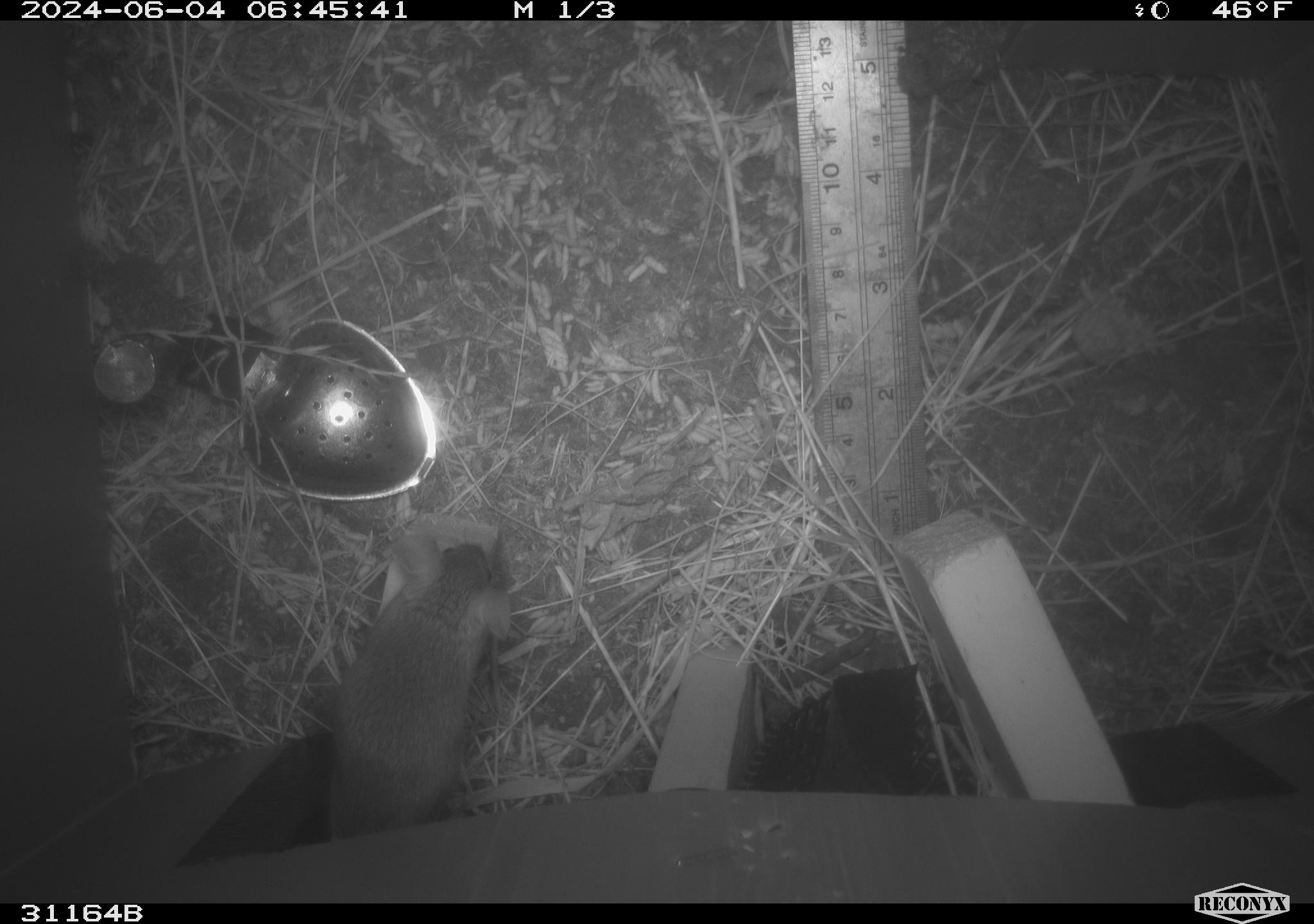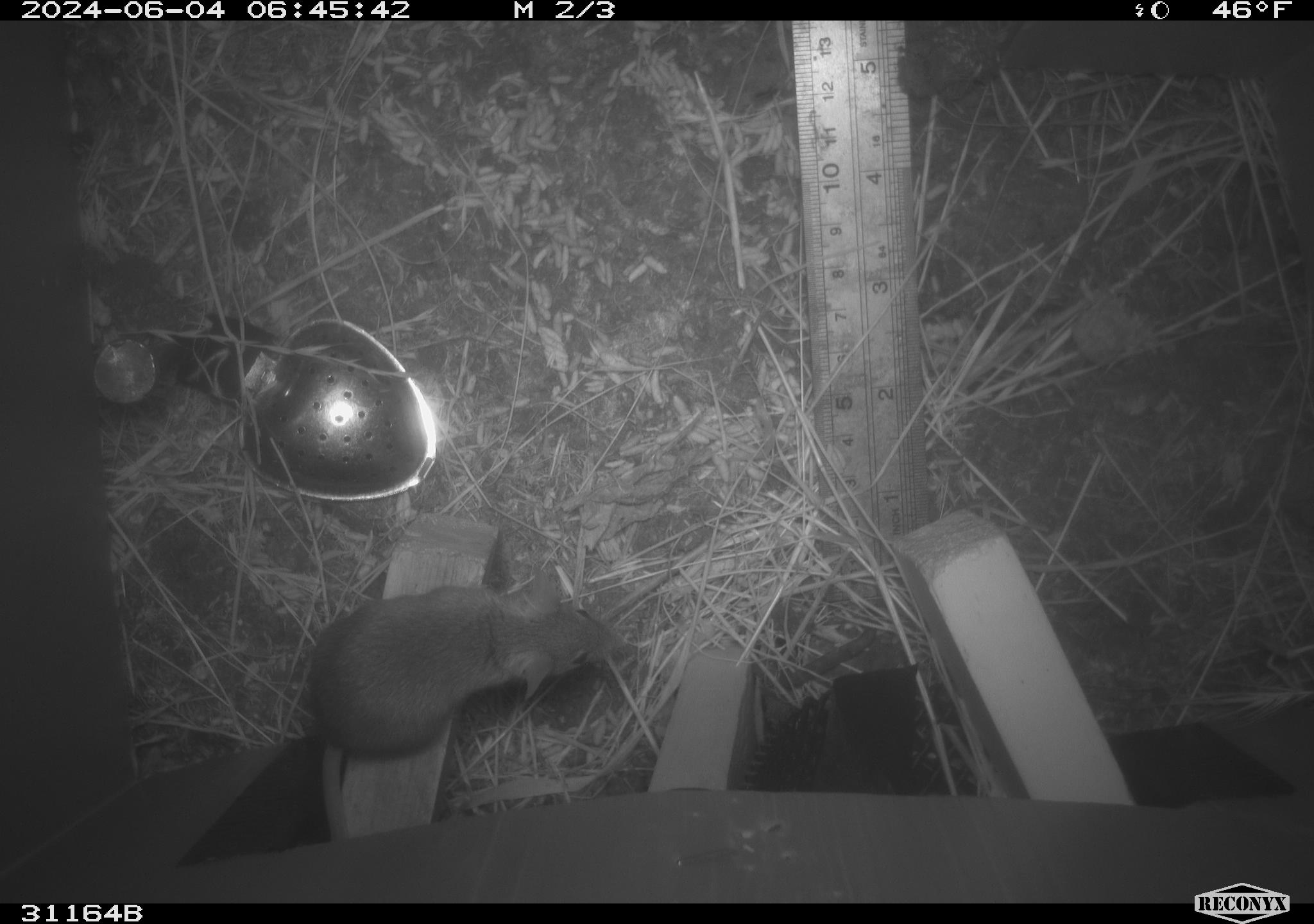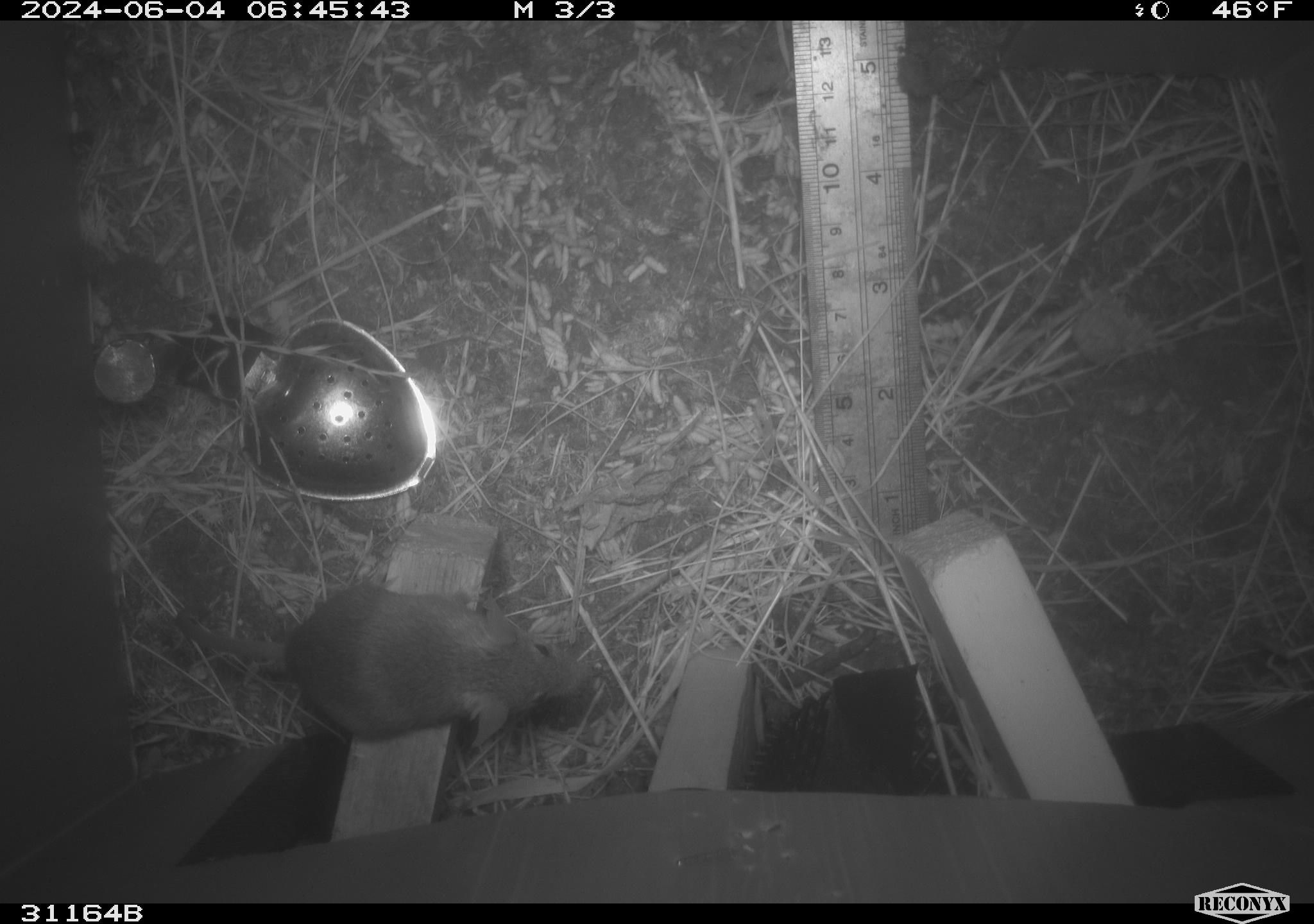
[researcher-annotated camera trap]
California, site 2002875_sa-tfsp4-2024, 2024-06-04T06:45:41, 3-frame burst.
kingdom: Animalia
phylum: Chordata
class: Mammalia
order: Rodentia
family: Muridae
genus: Mus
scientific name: Mus musculus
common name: house mouse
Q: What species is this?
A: House mouse (Mus musculus).